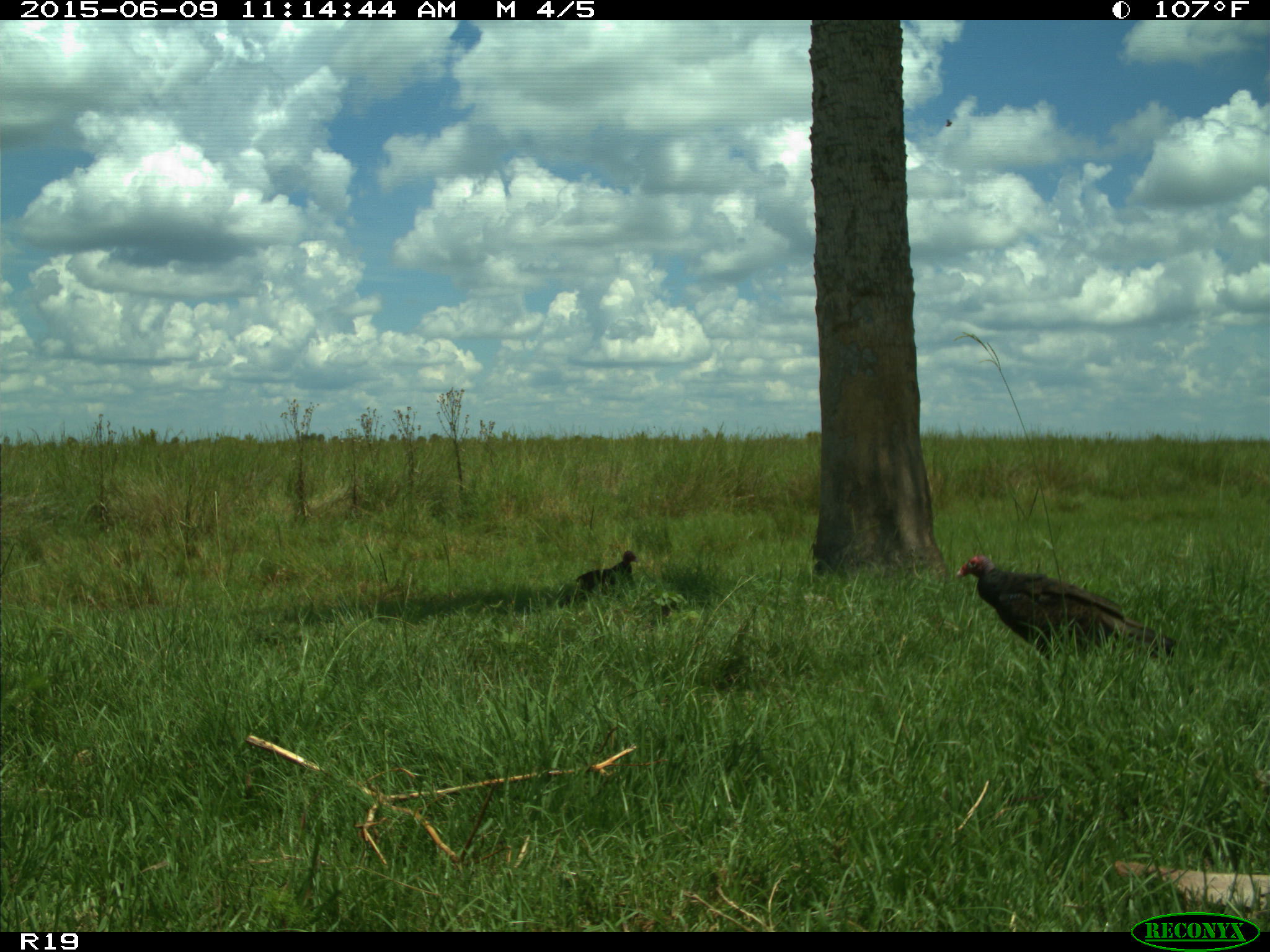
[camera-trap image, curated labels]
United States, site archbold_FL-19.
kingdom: Animalia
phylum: Chordata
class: Aves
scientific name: Aves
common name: birds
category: unidentified bird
Unidentified bird (birds) (Aves).